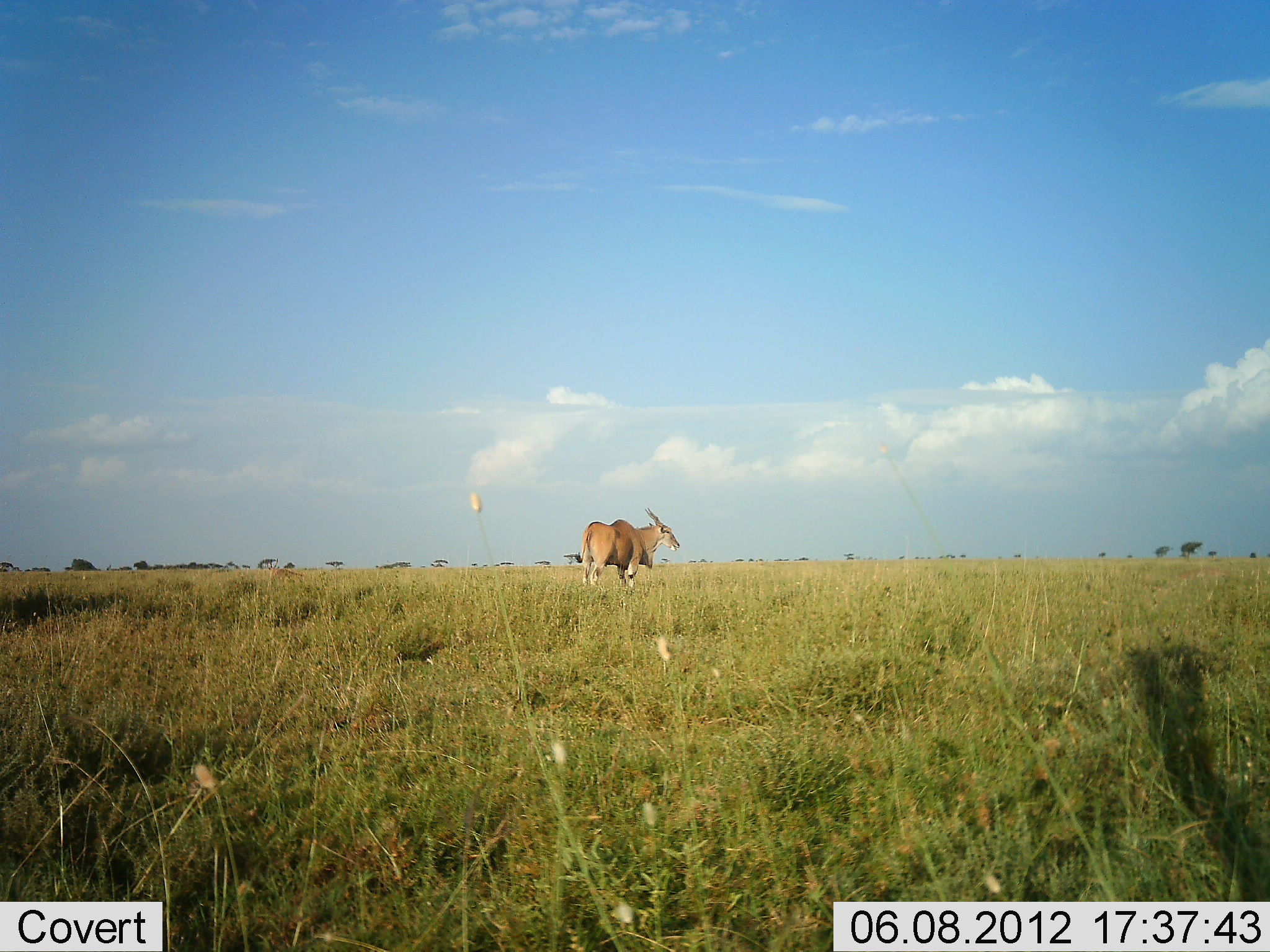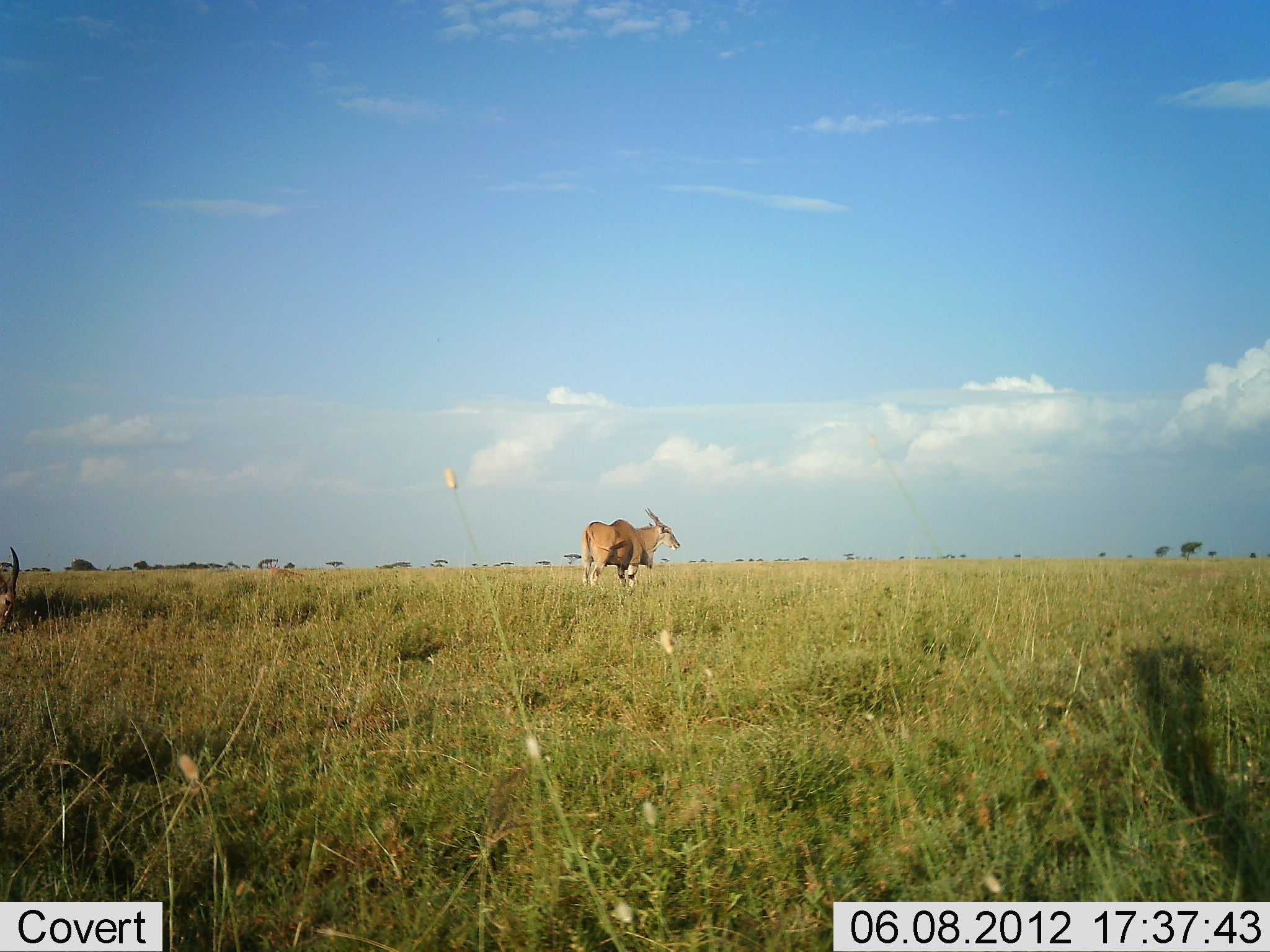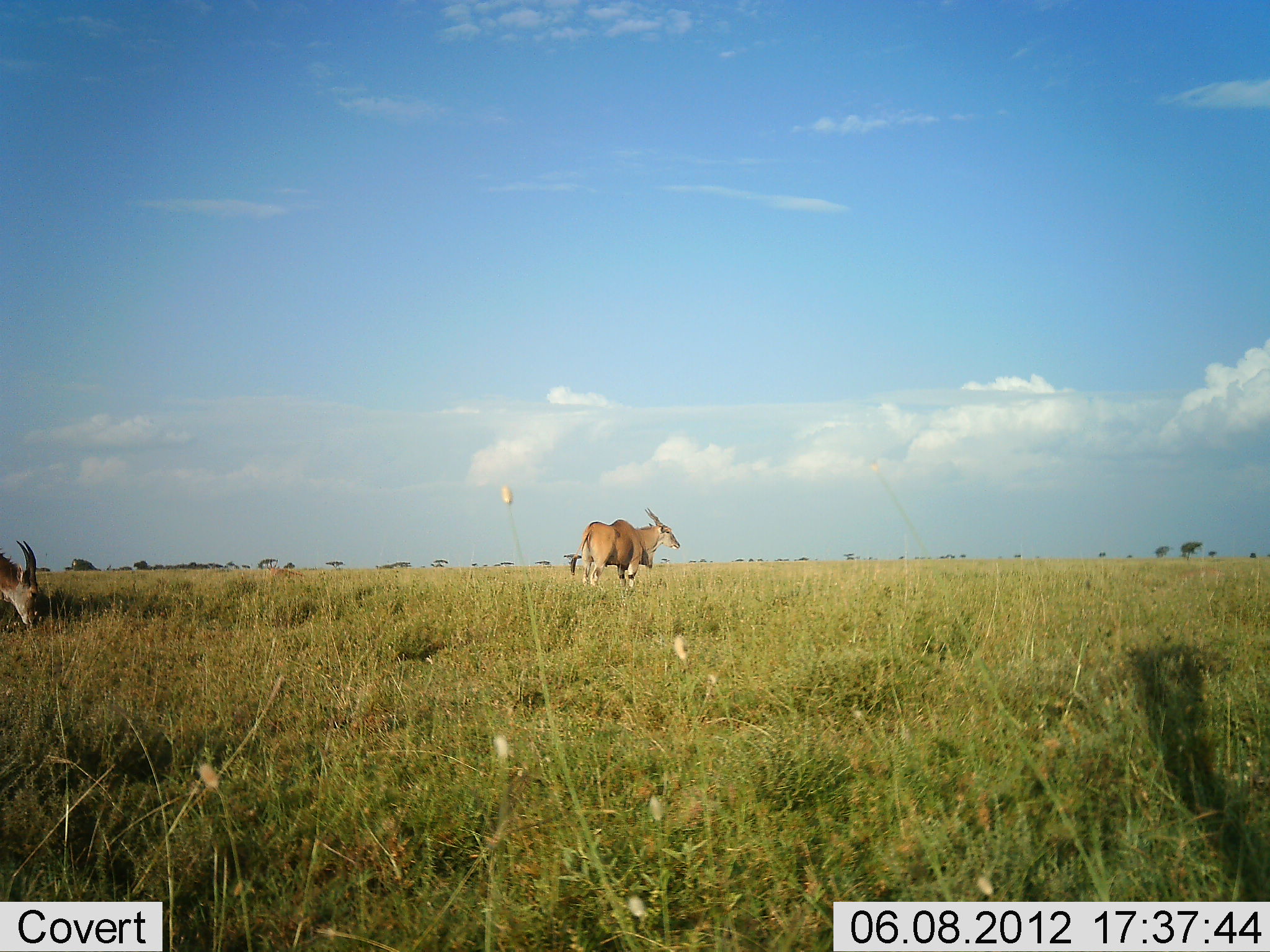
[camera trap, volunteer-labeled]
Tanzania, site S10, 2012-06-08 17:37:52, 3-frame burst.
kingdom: Animalia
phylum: Chordata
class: Mammalia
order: Artiodactyla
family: Bovidae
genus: Tragelaphus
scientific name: Tragelaphus oryx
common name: eland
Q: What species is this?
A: Eland (Tragelaphus oryx).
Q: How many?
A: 2.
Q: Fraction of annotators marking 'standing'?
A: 100%.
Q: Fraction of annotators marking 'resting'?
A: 0%.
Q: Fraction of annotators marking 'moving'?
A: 9%.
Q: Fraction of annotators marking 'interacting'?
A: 0%.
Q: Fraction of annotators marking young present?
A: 0%.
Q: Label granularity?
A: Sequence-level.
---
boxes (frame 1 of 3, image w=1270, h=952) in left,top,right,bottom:
animal: 574,507,680,595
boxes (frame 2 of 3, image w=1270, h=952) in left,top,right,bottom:
animal: 581,508,680,599; 0,546,20,635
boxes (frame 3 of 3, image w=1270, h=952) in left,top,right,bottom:
animal: 570,507,680,594; 0,539,40,627